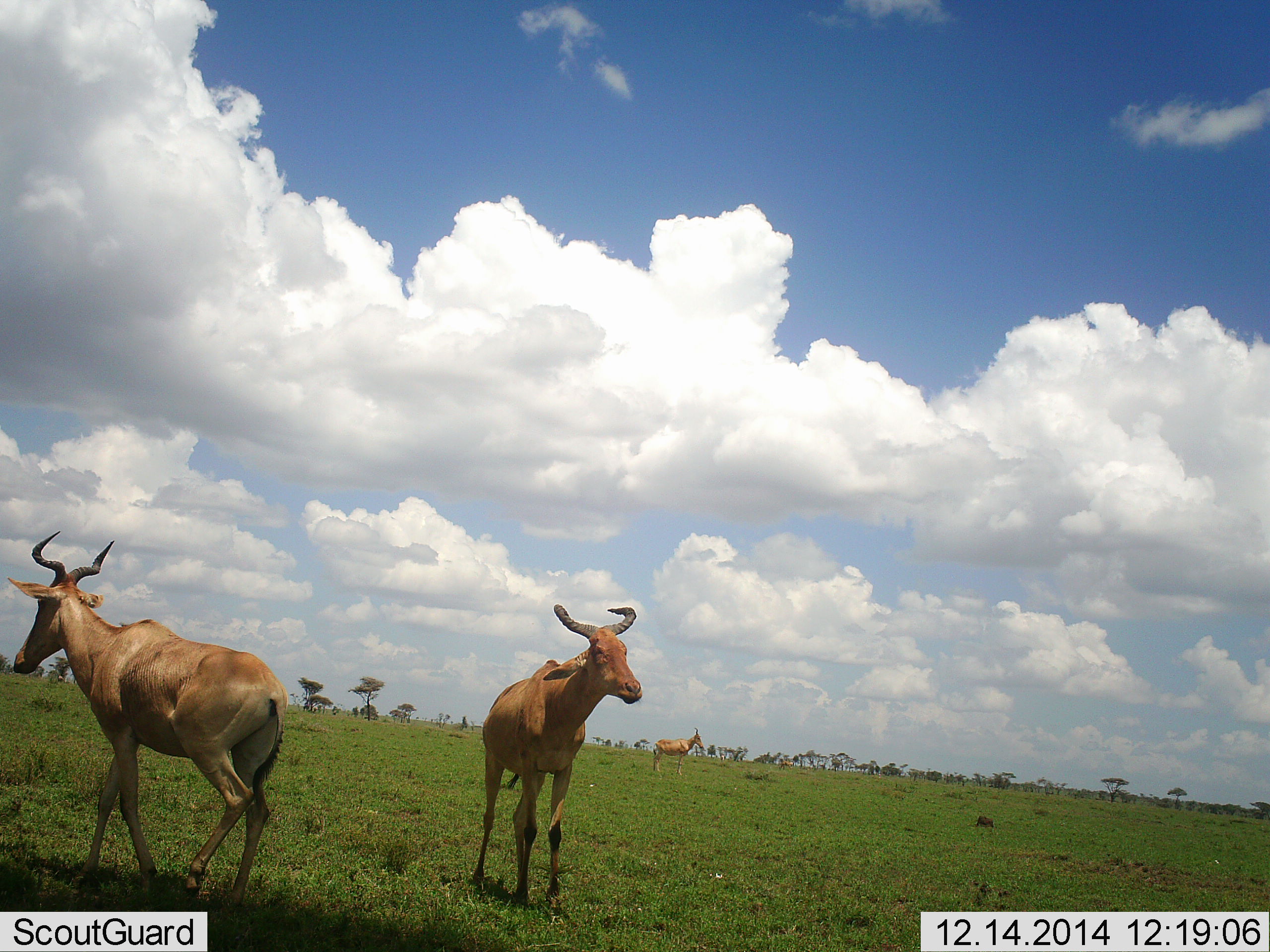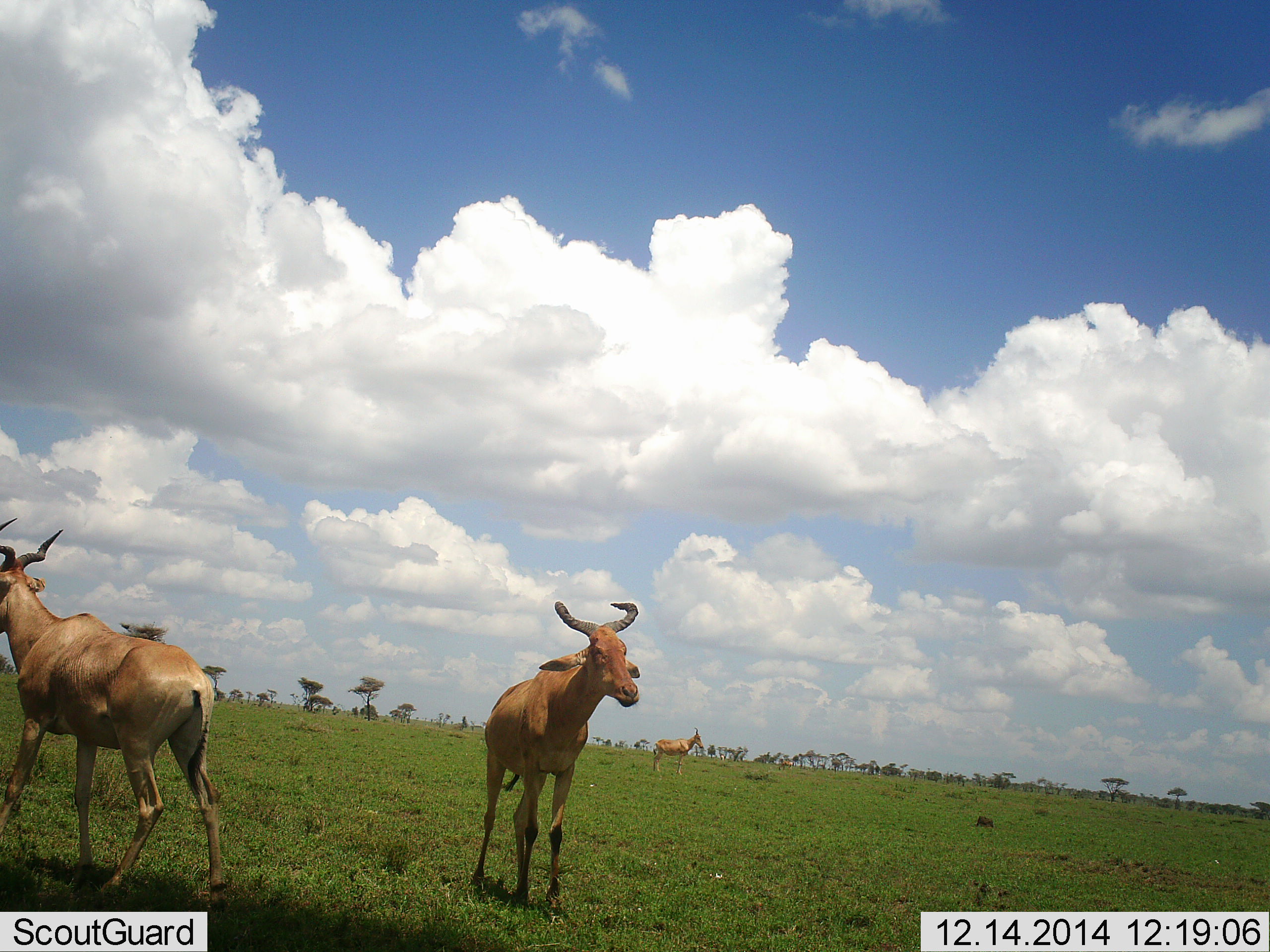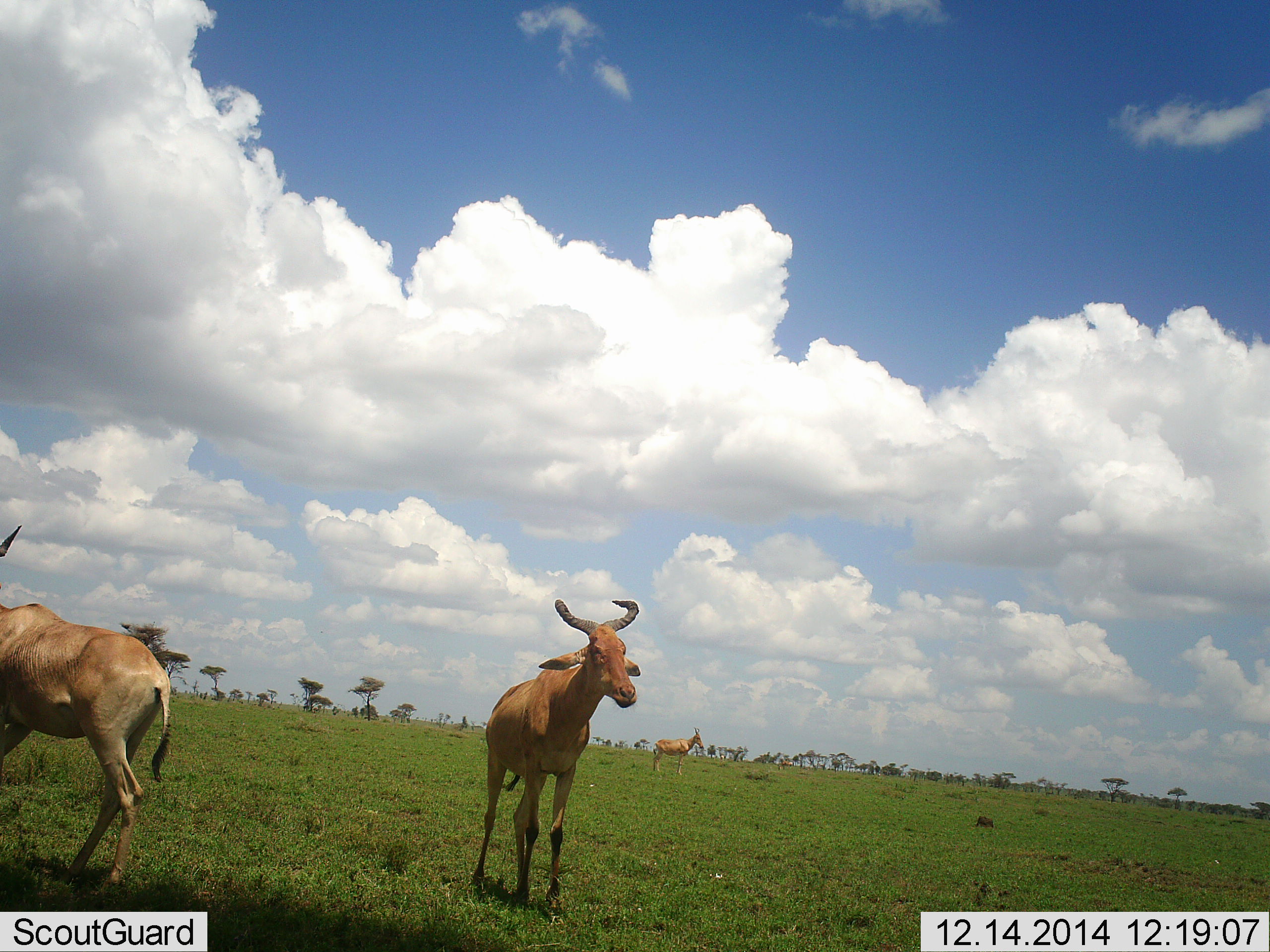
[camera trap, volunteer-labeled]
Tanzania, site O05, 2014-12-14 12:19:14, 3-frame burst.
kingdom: Animalia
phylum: Chordata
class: Mammalia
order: Artiodactyla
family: Bovidae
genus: Alcelaphus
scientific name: Alcelaphus buselaphus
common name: hartebeest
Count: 3.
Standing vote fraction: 100%.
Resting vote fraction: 0%.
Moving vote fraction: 80%.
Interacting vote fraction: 0%.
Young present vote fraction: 0%.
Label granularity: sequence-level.